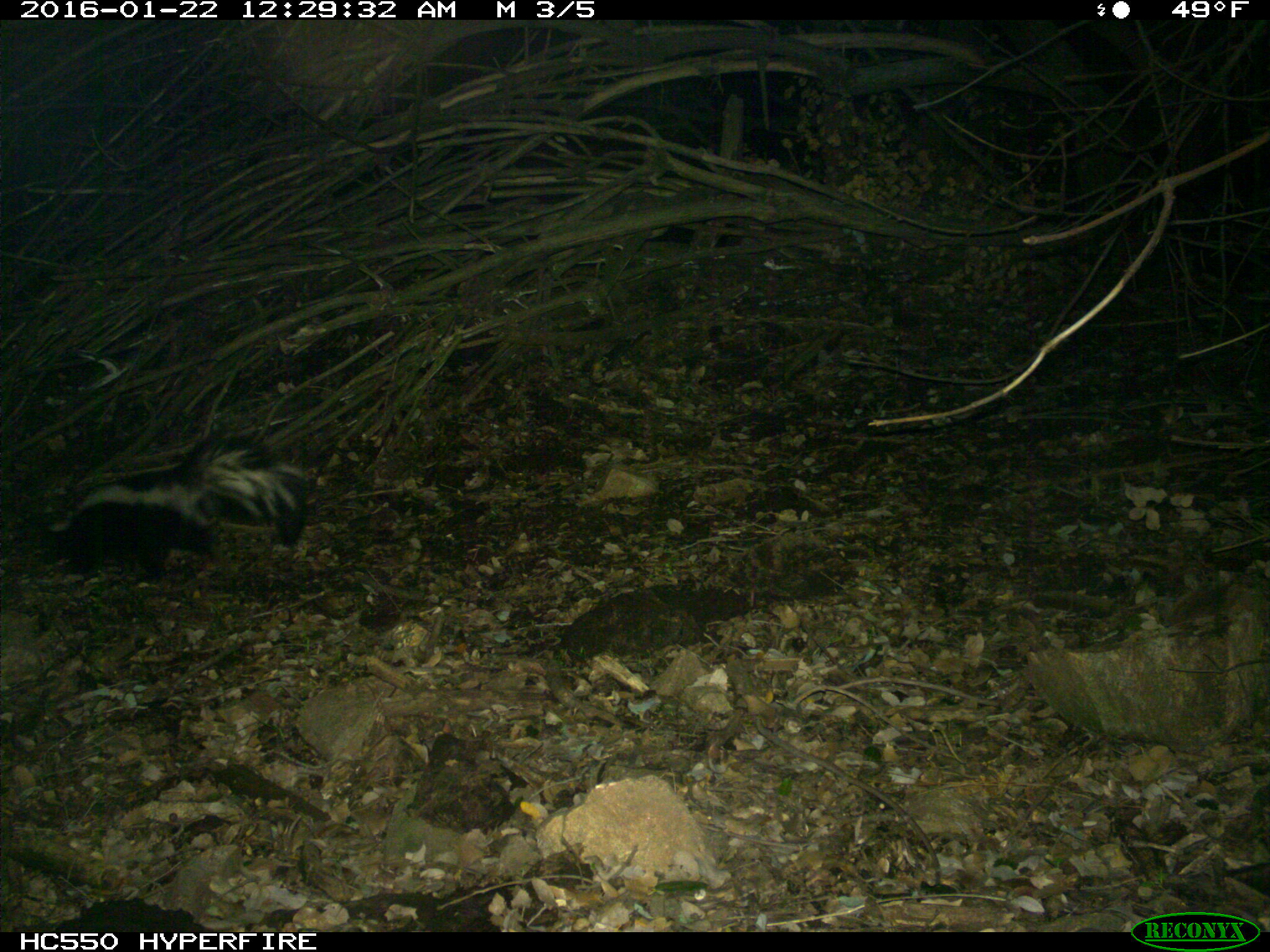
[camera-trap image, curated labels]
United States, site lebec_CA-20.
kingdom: Animalia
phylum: Chordata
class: Mammalia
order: Carnivora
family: Mephitidae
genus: Mephitis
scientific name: Mephitis mephitis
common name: striped skunk